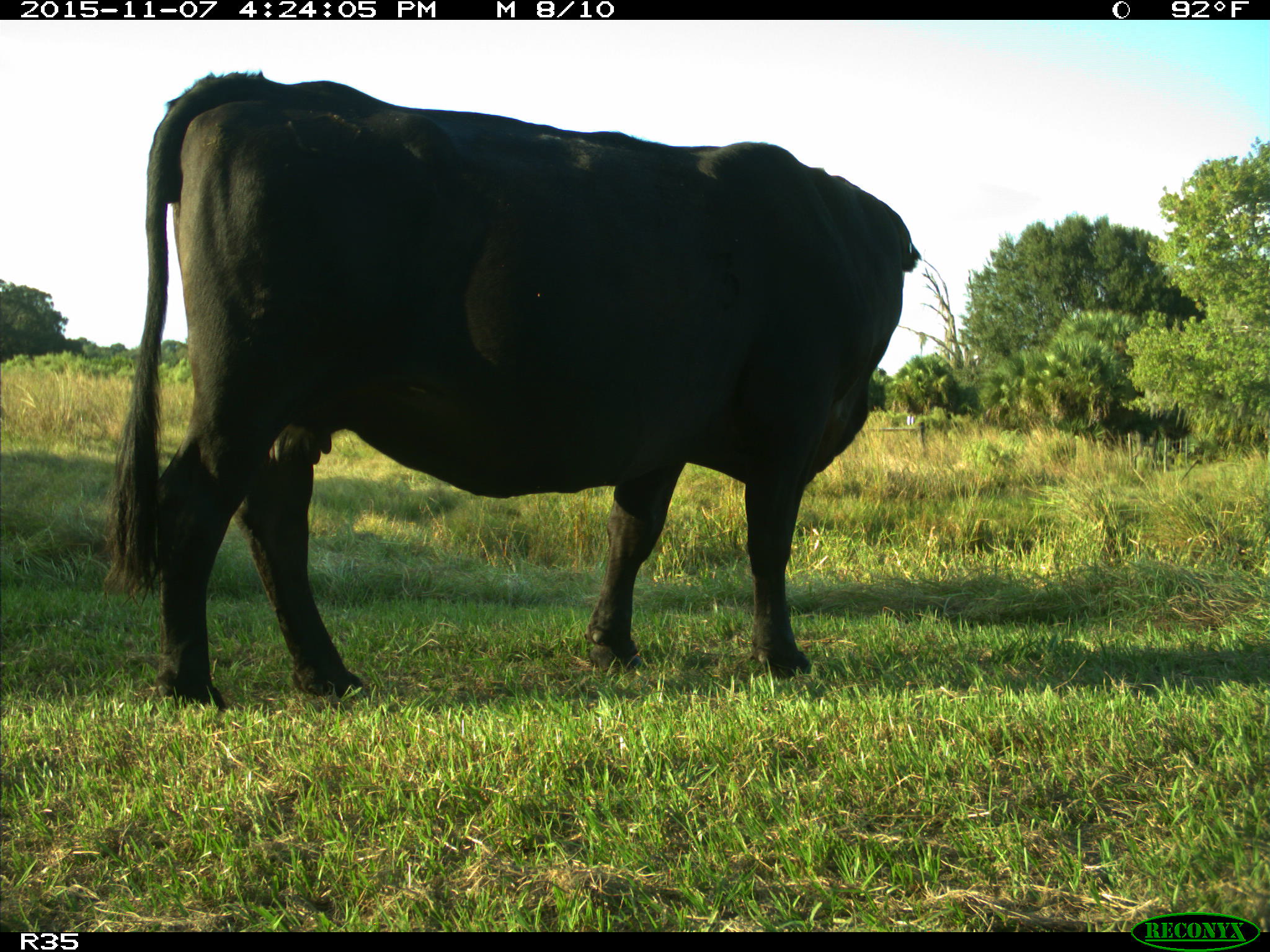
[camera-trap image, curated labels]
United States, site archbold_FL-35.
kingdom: Animalia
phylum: Chordata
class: Mammalia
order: Artiodactyla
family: Bovidae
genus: Bos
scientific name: Bos taurus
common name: domestic cow